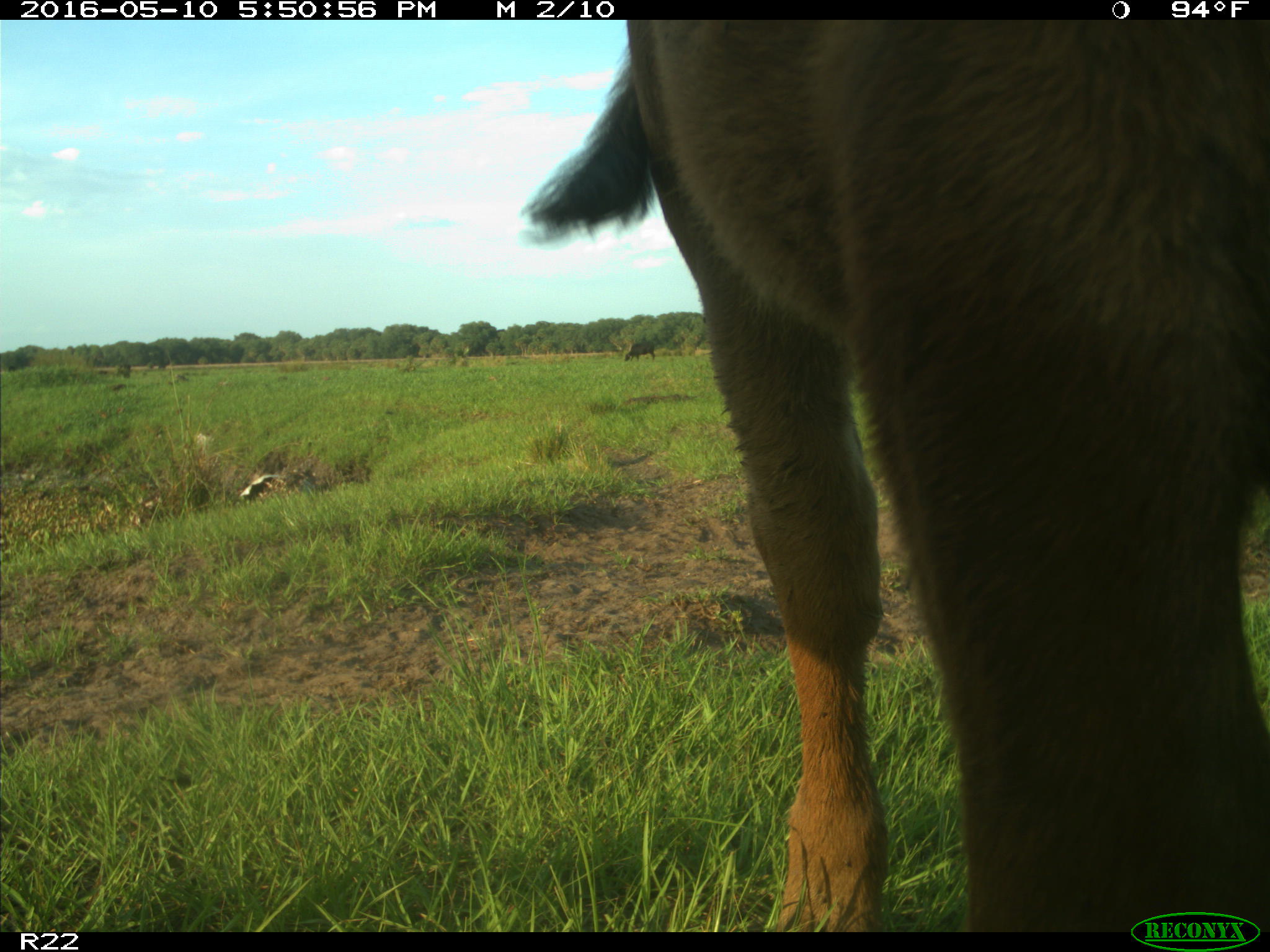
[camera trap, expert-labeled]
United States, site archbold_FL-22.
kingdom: Animalia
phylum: Chordata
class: Mammalia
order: Artiodactyla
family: Bovidae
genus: Bos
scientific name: Bos taurus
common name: domestic cow